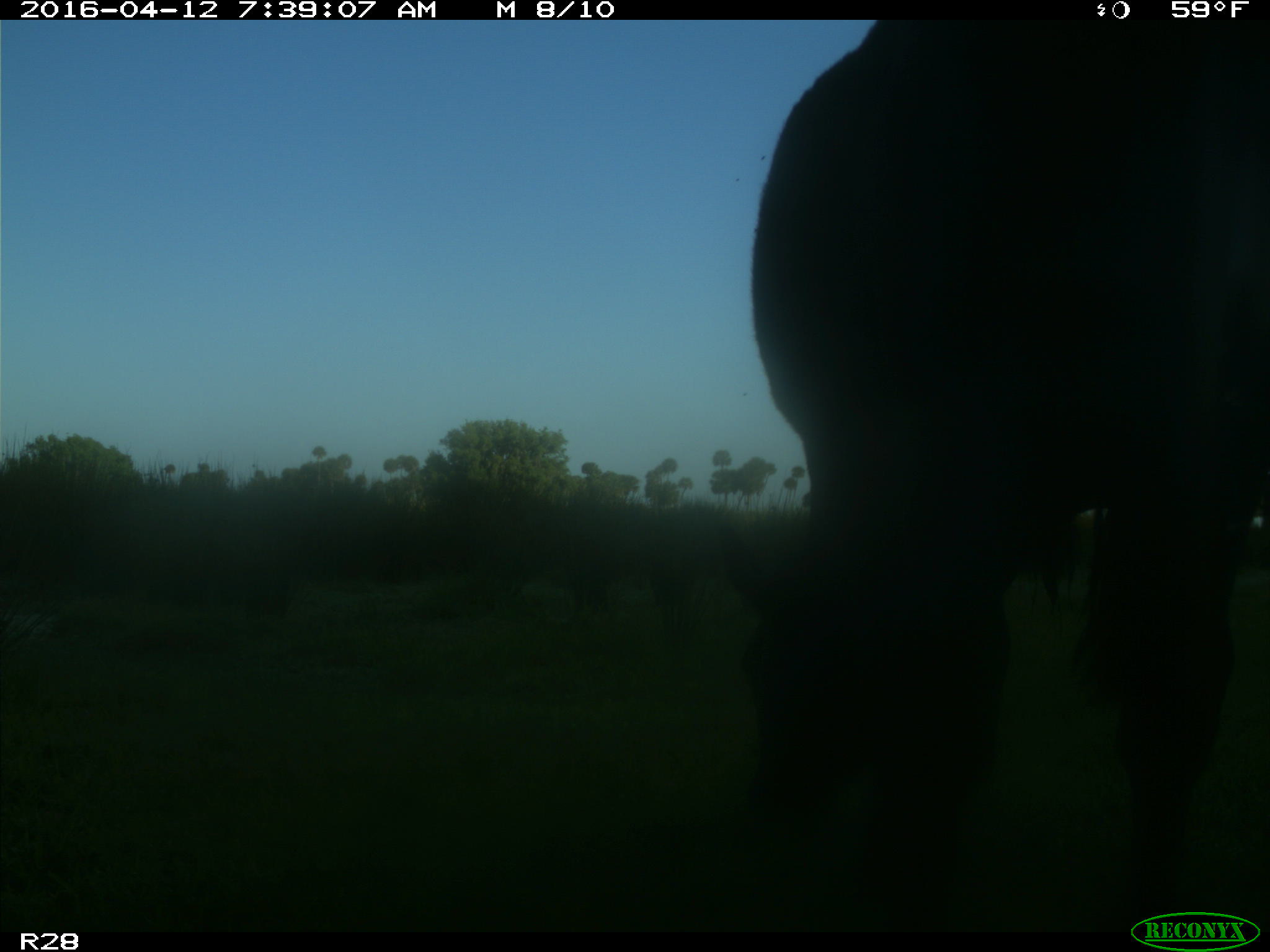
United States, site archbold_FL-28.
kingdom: Animalia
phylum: Chordata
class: Mammalia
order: Artiodactyla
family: Bovidae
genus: Bos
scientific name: Bos taurus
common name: domestic cow